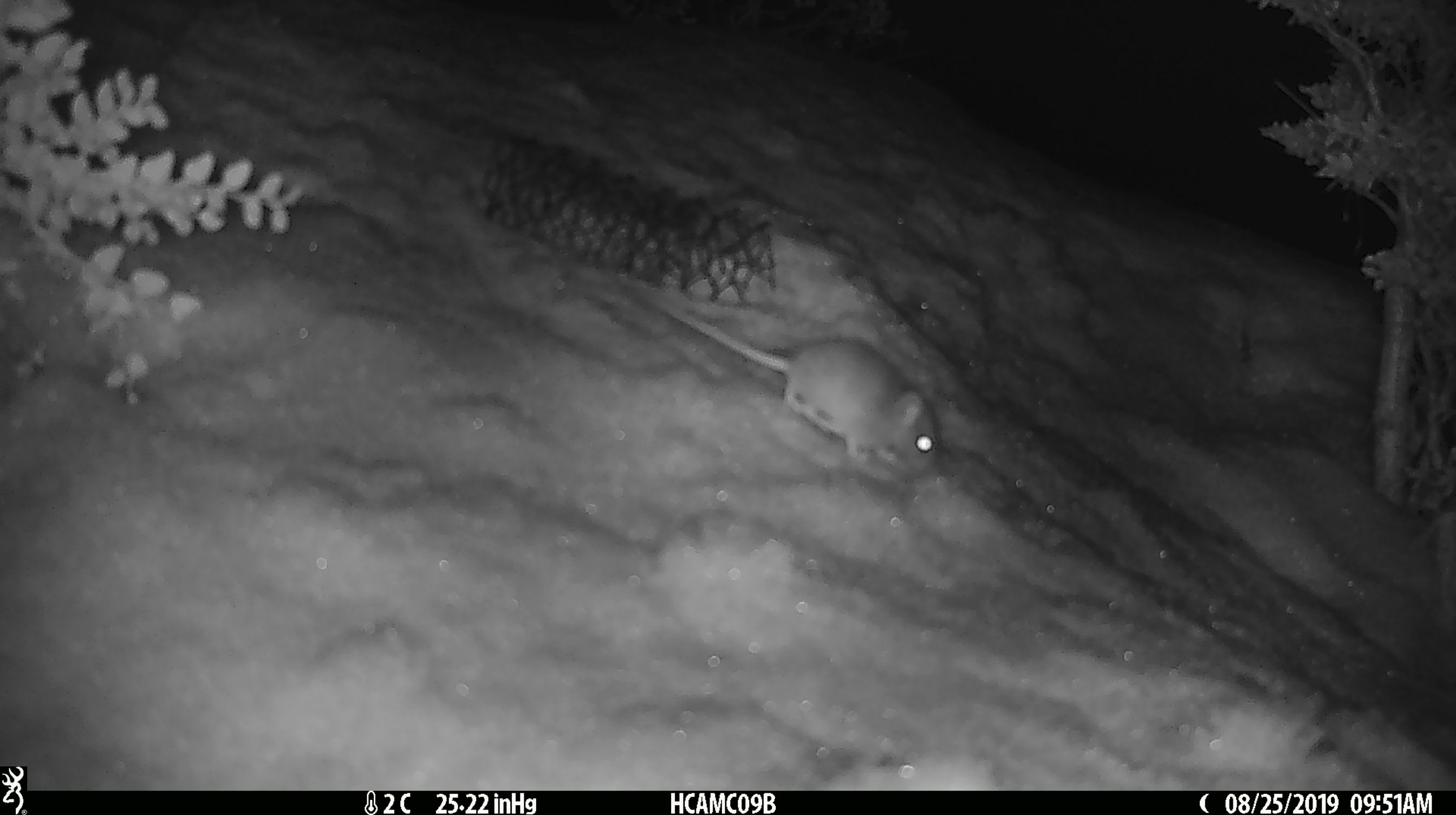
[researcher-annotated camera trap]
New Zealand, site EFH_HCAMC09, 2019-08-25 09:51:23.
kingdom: Animalia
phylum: Chordata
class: Mammalia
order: Rodentia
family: Muridae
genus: Mus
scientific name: Mus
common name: mouse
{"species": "mouse (Mus)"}